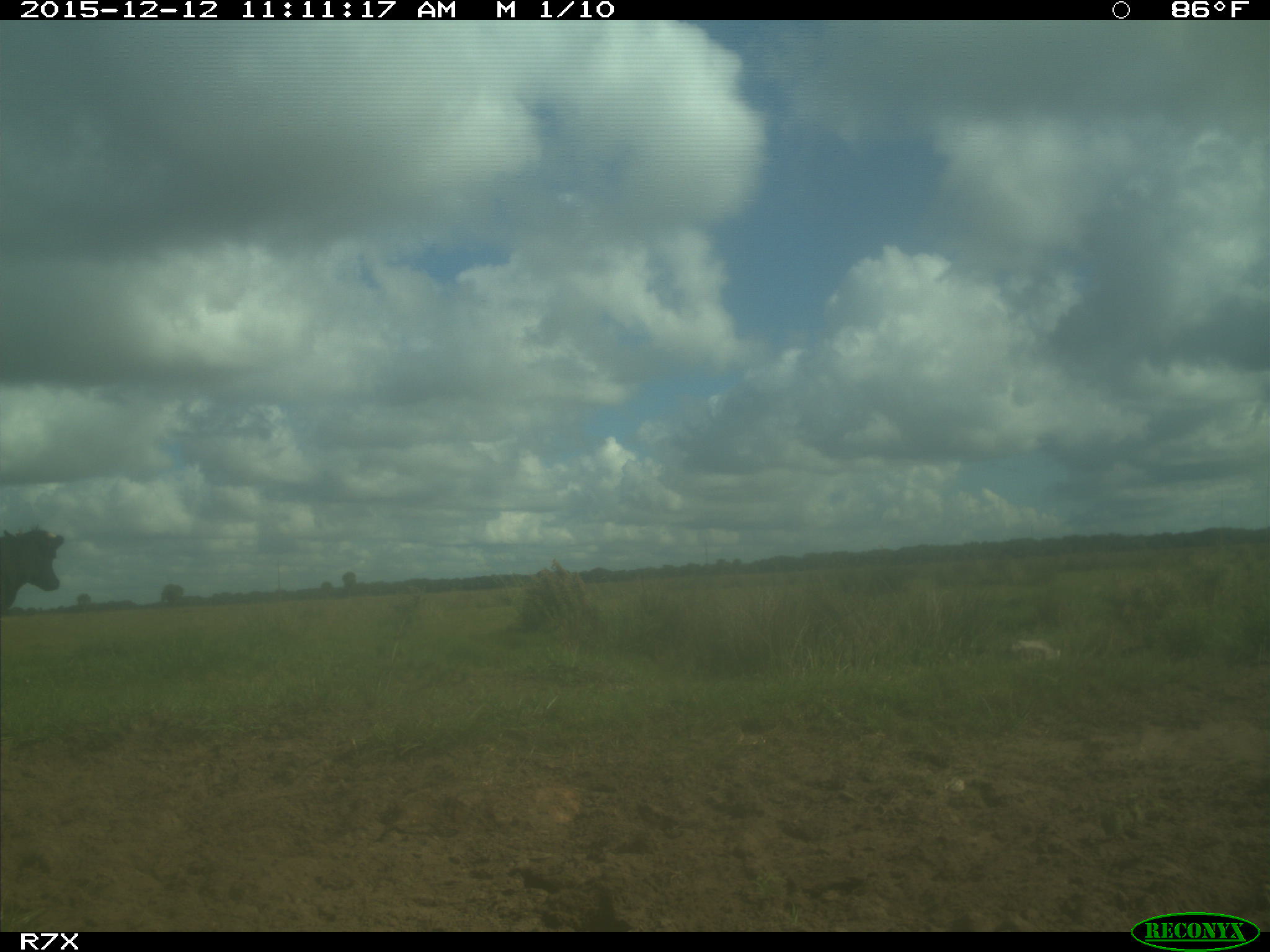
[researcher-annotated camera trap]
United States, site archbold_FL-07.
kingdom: Animalia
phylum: Chordata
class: Mammalia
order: Artiodactyla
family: Bovidae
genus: Bos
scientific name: Bos taurus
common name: domestic cow